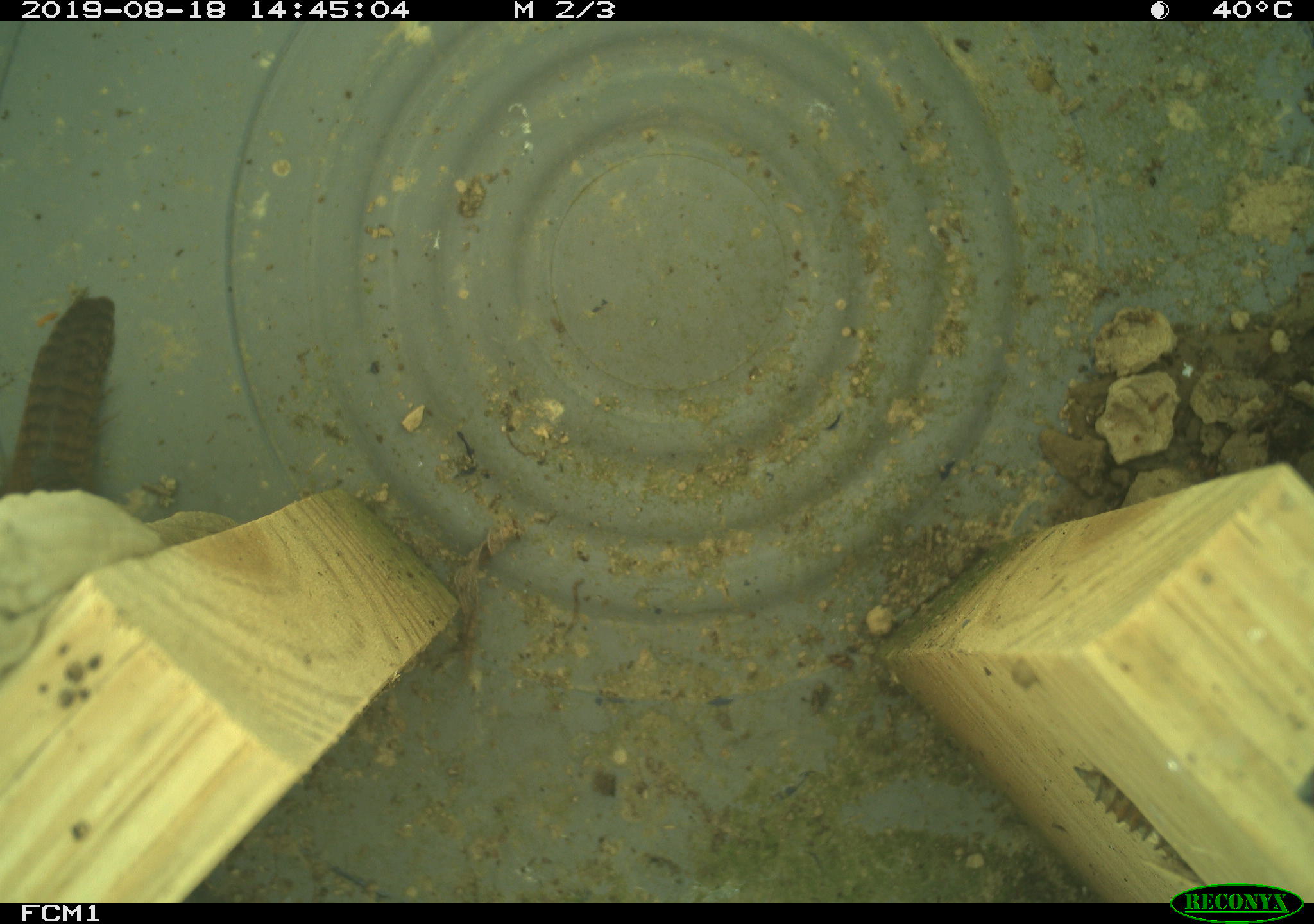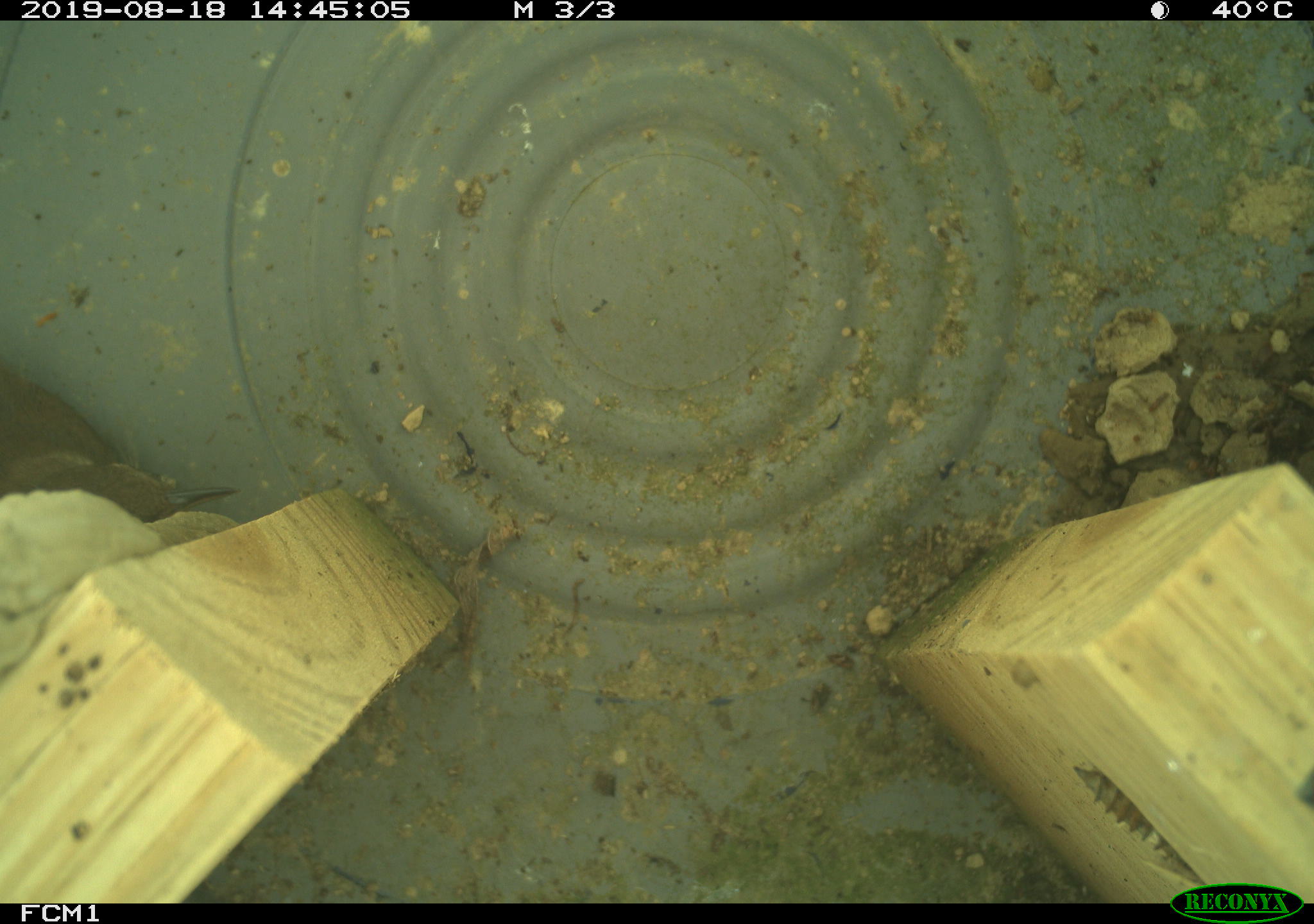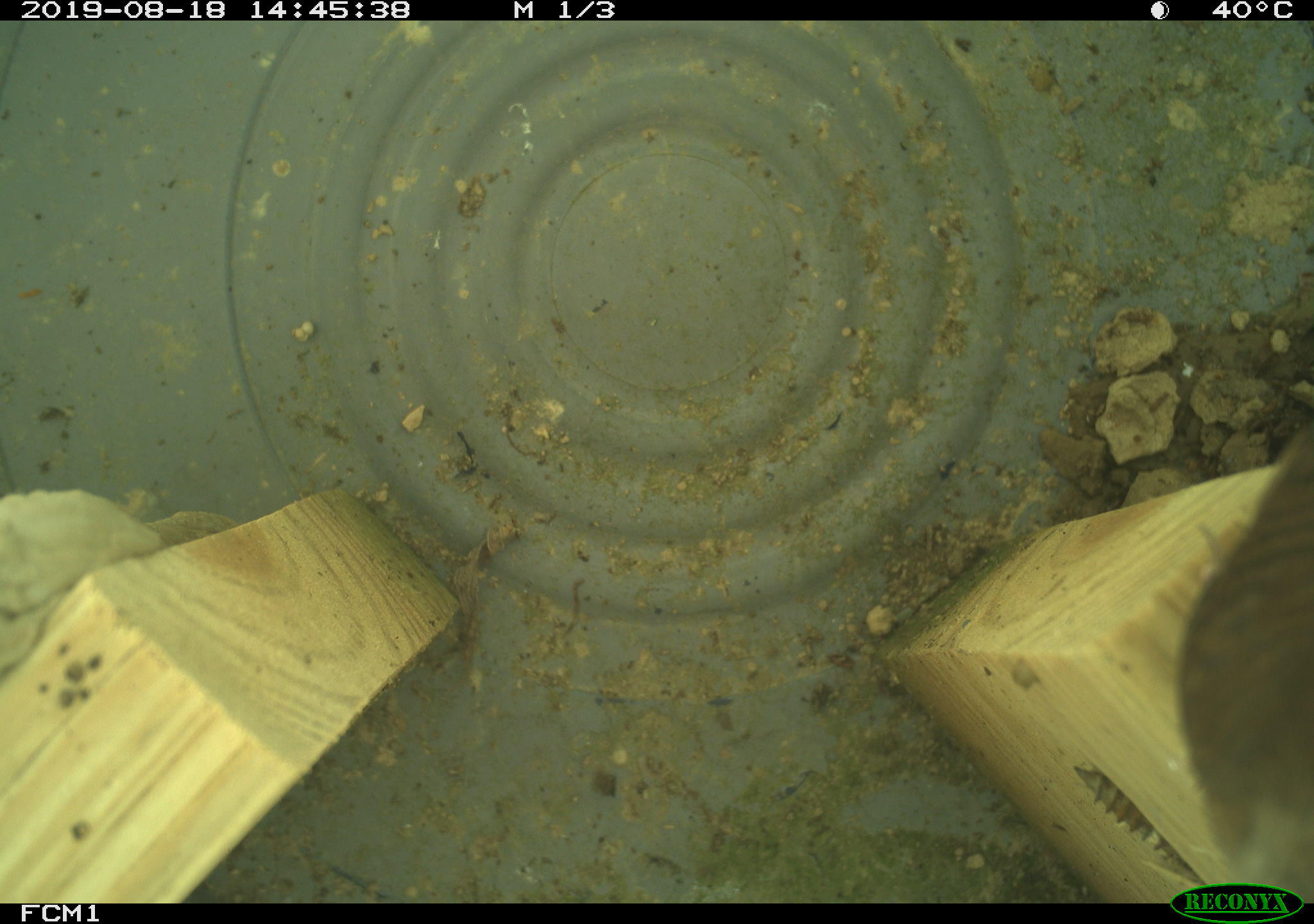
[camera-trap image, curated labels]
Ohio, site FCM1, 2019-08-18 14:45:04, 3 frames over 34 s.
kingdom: Animalia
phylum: Chordata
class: Aves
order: Passeriformes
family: Troglodytidae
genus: Troglodytes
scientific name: Troglodytes aedon aedon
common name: northern house wren